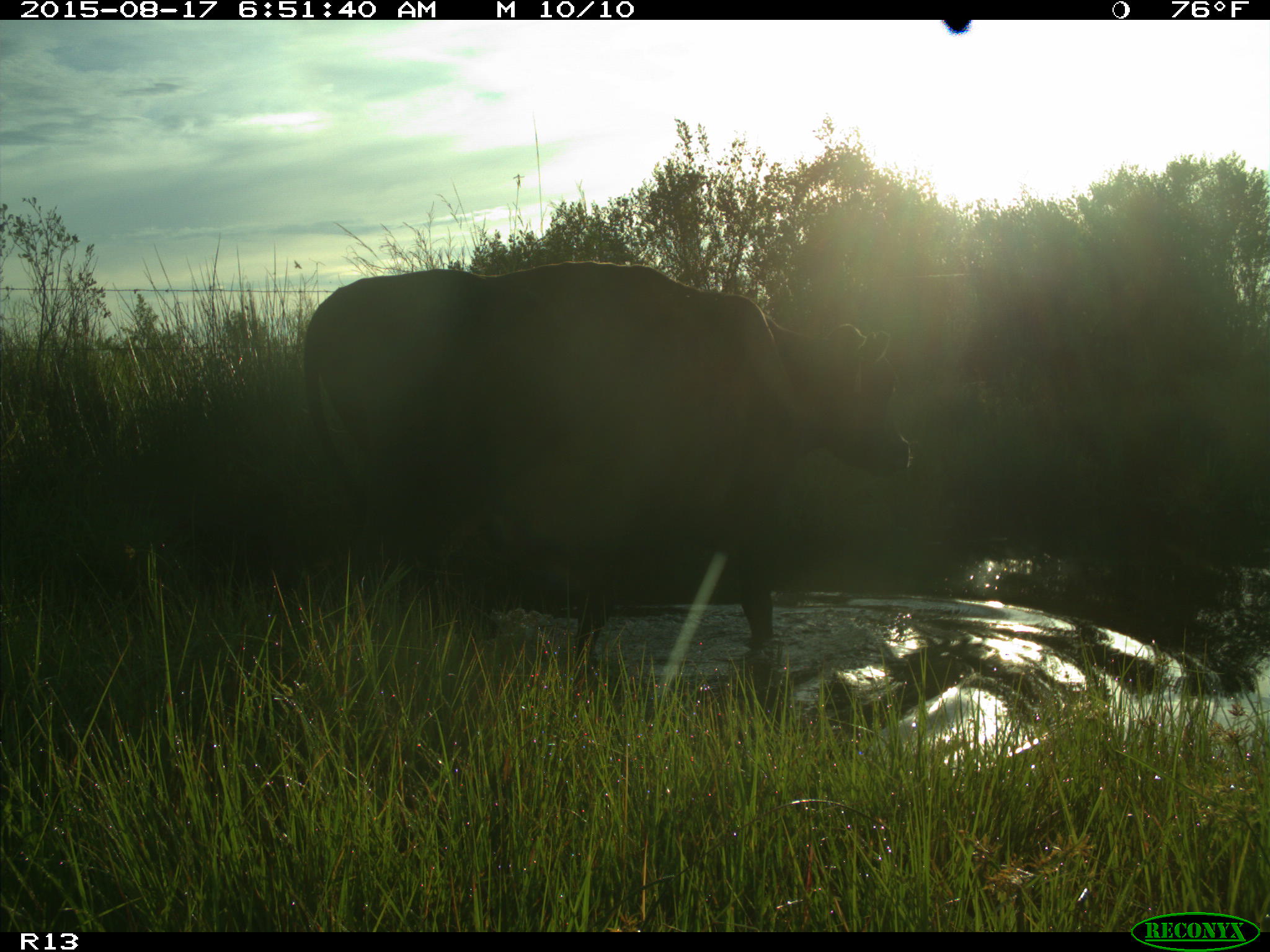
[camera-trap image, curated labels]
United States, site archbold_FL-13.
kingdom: Animalia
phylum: Chordata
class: Mammalia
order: Artiodactyla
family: Bovidae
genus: Bos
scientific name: Bos taurus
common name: domestic cow